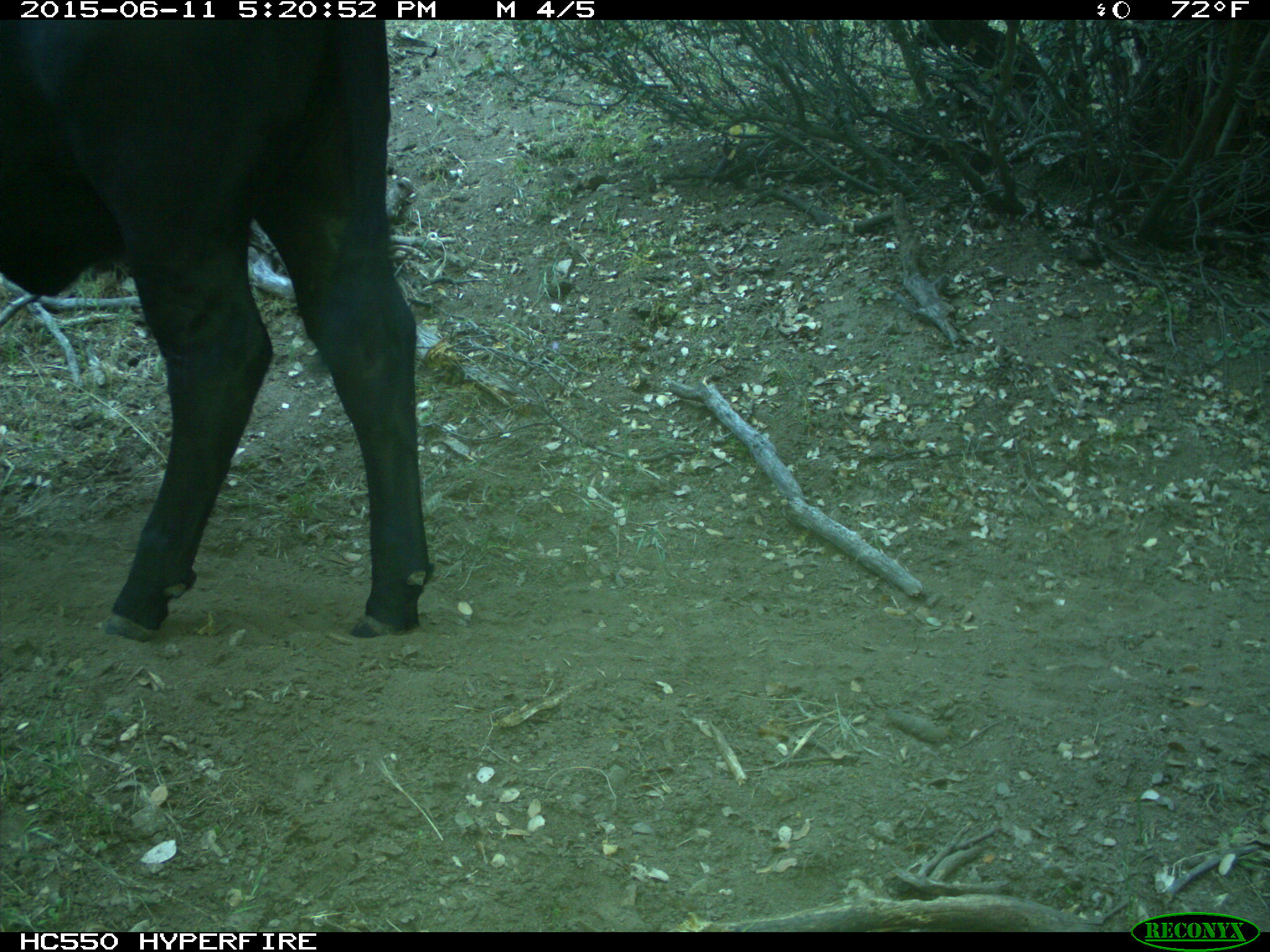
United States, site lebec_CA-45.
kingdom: Animalia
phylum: Chordata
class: Mammalia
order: Artiodactyla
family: Bovidae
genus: Bos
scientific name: Bos taurus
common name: domestic cow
Bos taurus (domestic cow).